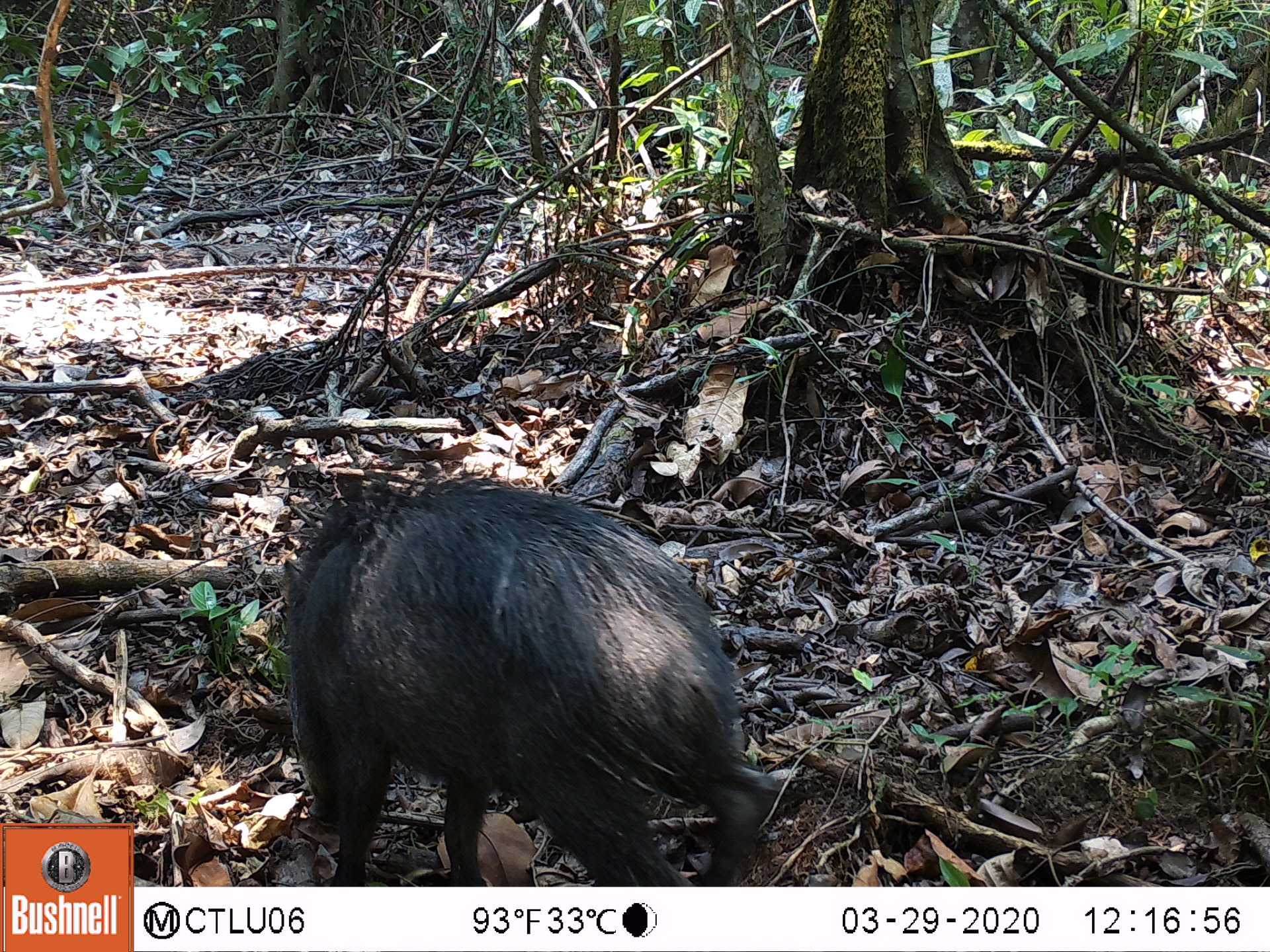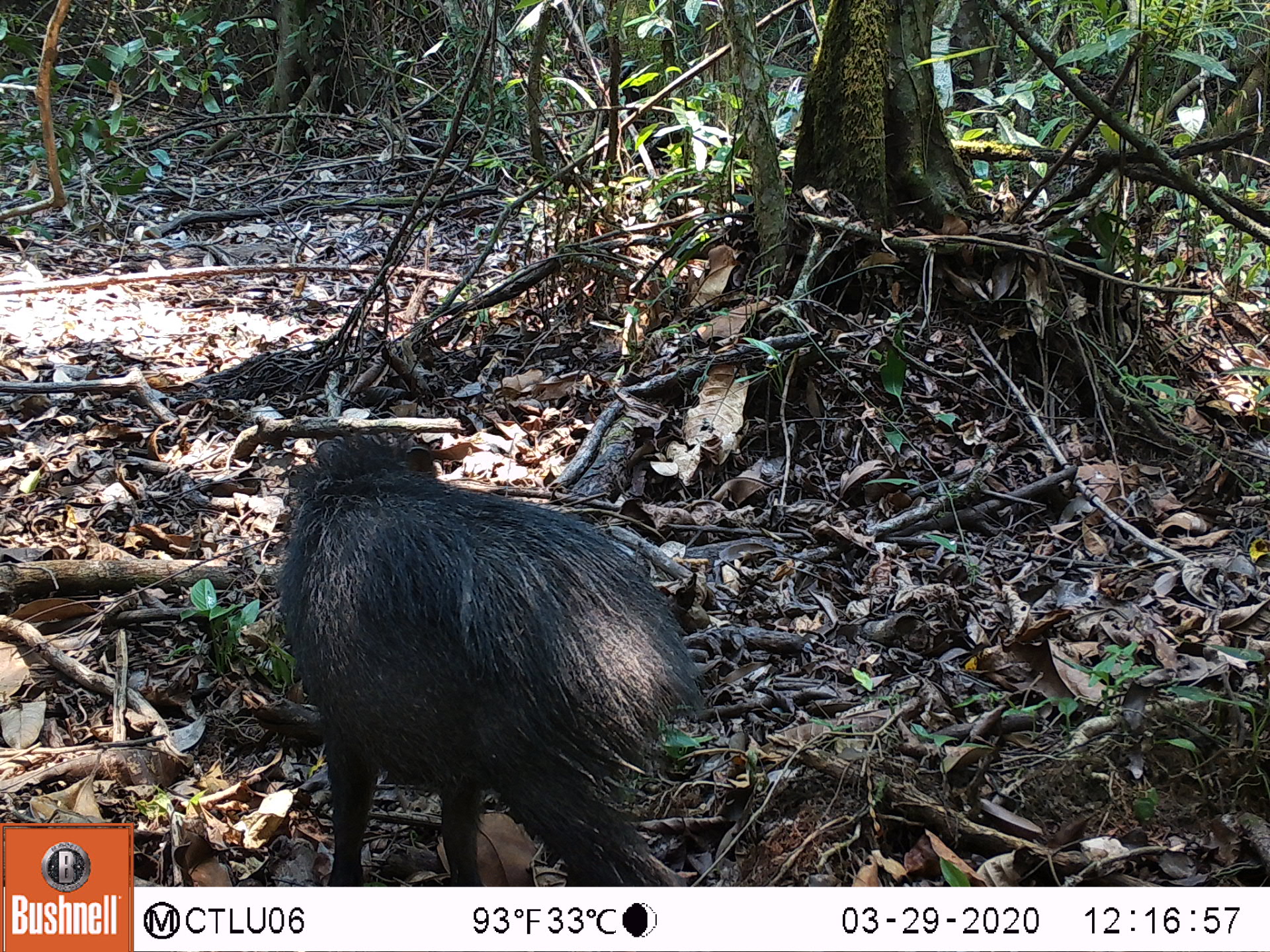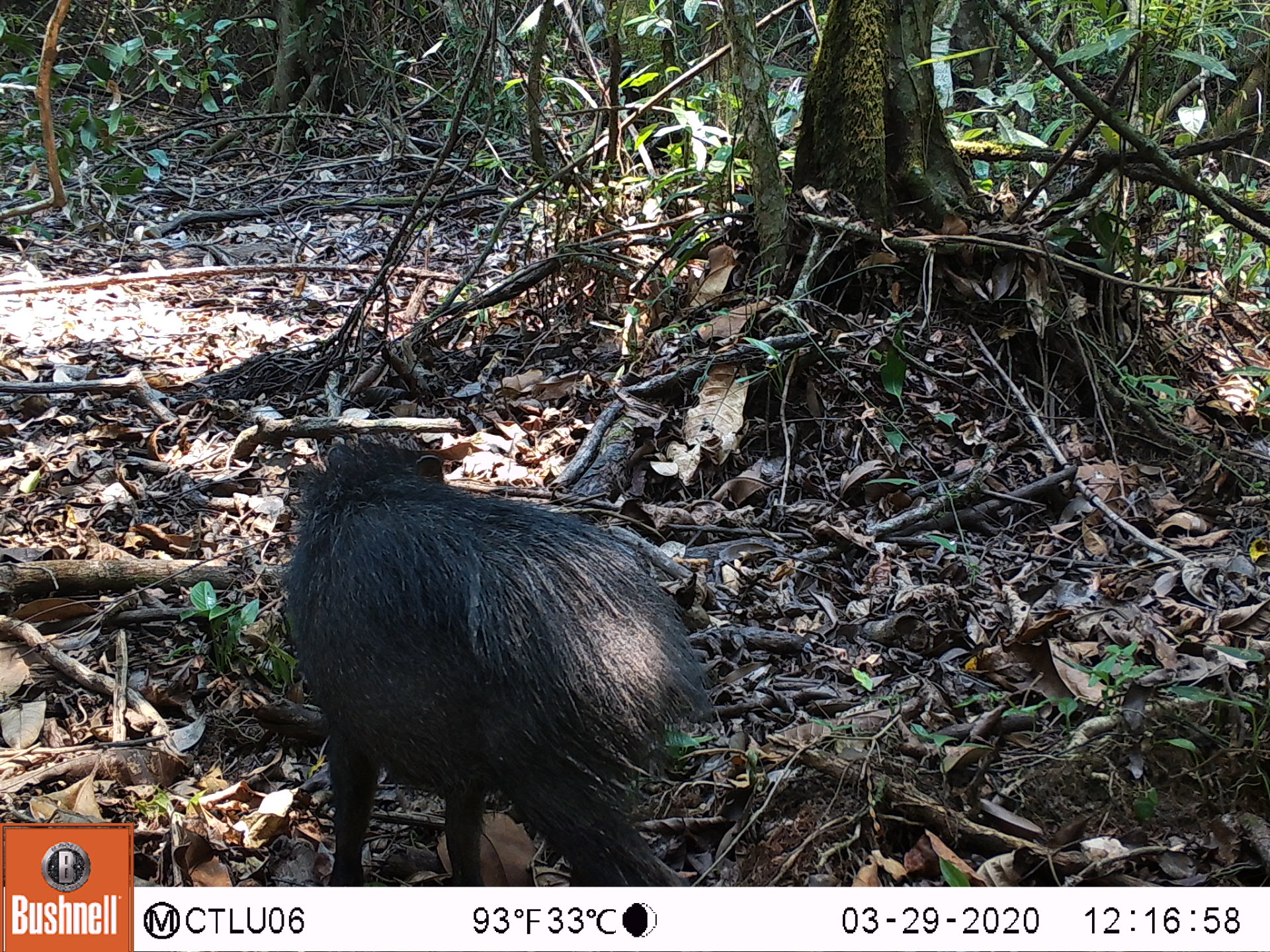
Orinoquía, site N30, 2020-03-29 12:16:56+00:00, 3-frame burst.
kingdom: Animalia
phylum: Chordata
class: Mammalia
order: Artiodactyla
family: Tayassuidae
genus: Pecari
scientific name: Pecari tajacu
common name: collared peccary